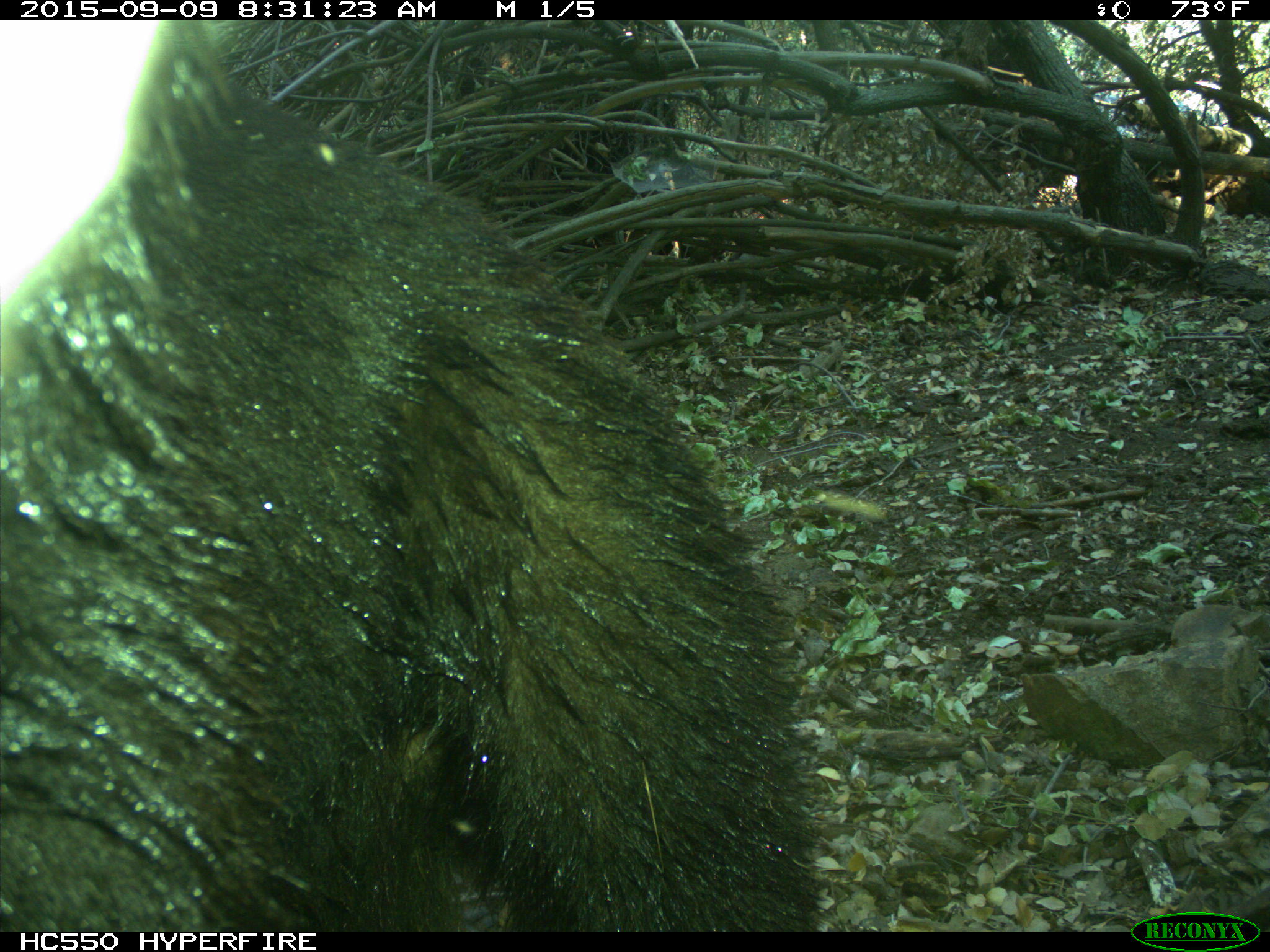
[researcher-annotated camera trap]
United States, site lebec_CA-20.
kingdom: Animalia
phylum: Chordata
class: Mammalia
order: Carnivora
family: Ursidae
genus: Ursus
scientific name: Ursus americanus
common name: american black bear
Ursus americanus (american black bear).